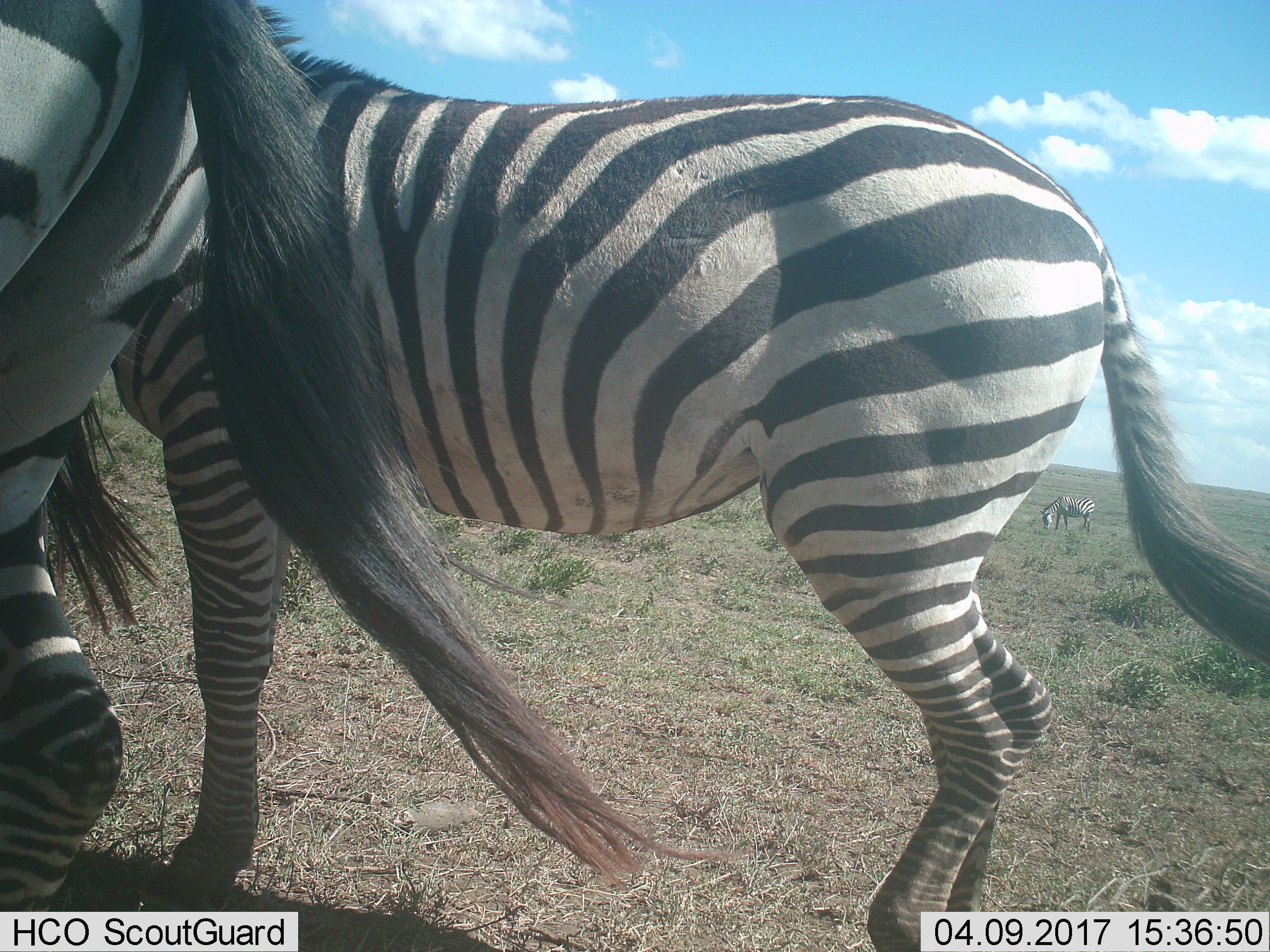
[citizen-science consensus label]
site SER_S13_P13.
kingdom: Animalia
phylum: Chordata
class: Mammalia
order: Perissodactyla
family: Equidae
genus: Equus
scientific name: Equus quagga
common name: plains zebra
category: zebraplains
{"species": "zebraplains (plains zebra) (Equus quagga)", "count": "3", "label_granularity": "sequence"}